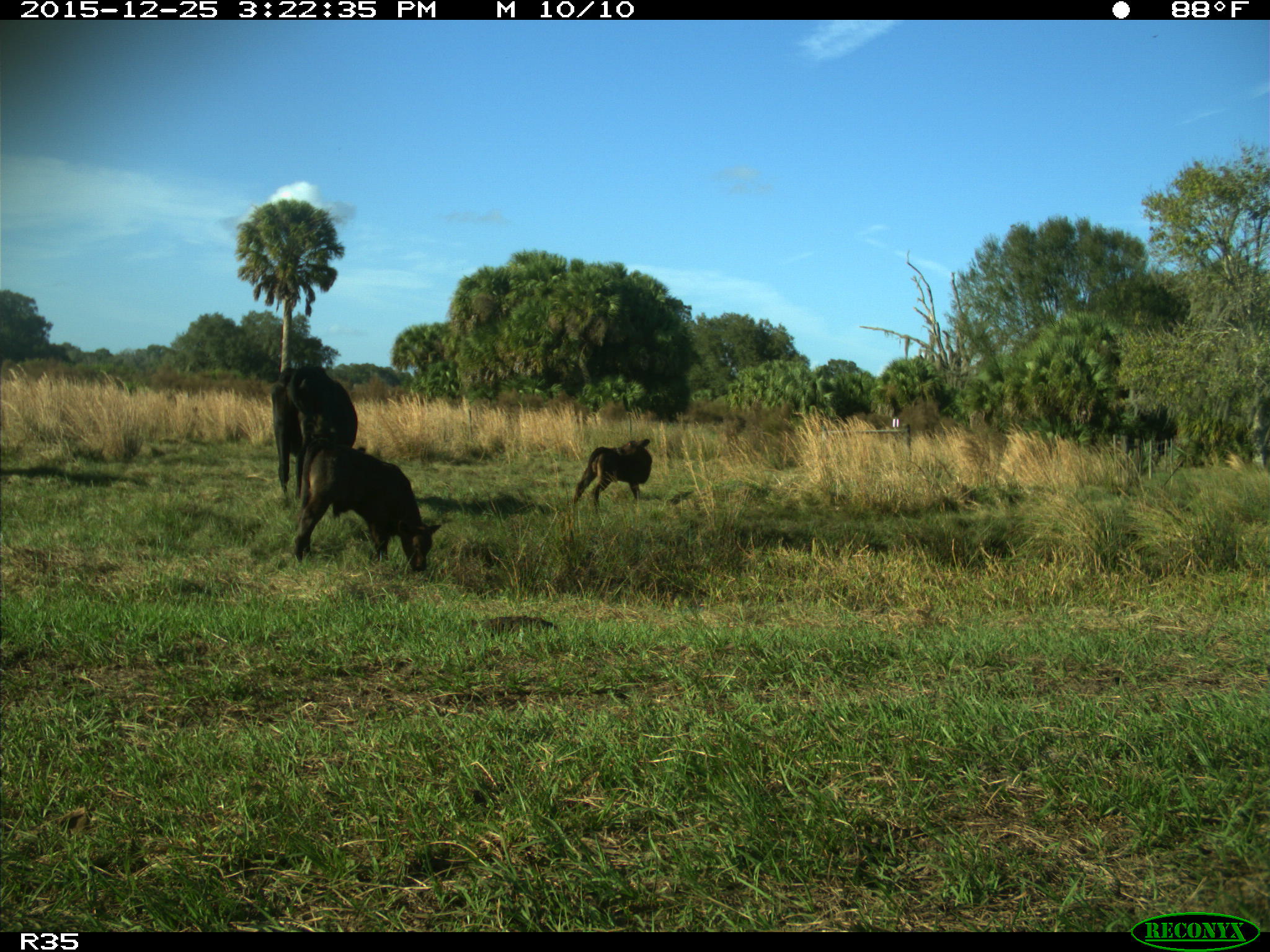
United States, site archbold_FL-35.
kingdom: Animalia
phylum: Chordata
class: Mammalia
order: Artiodactyla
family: Bovidae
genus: Bos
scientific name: Bos taurus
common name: domestic cow